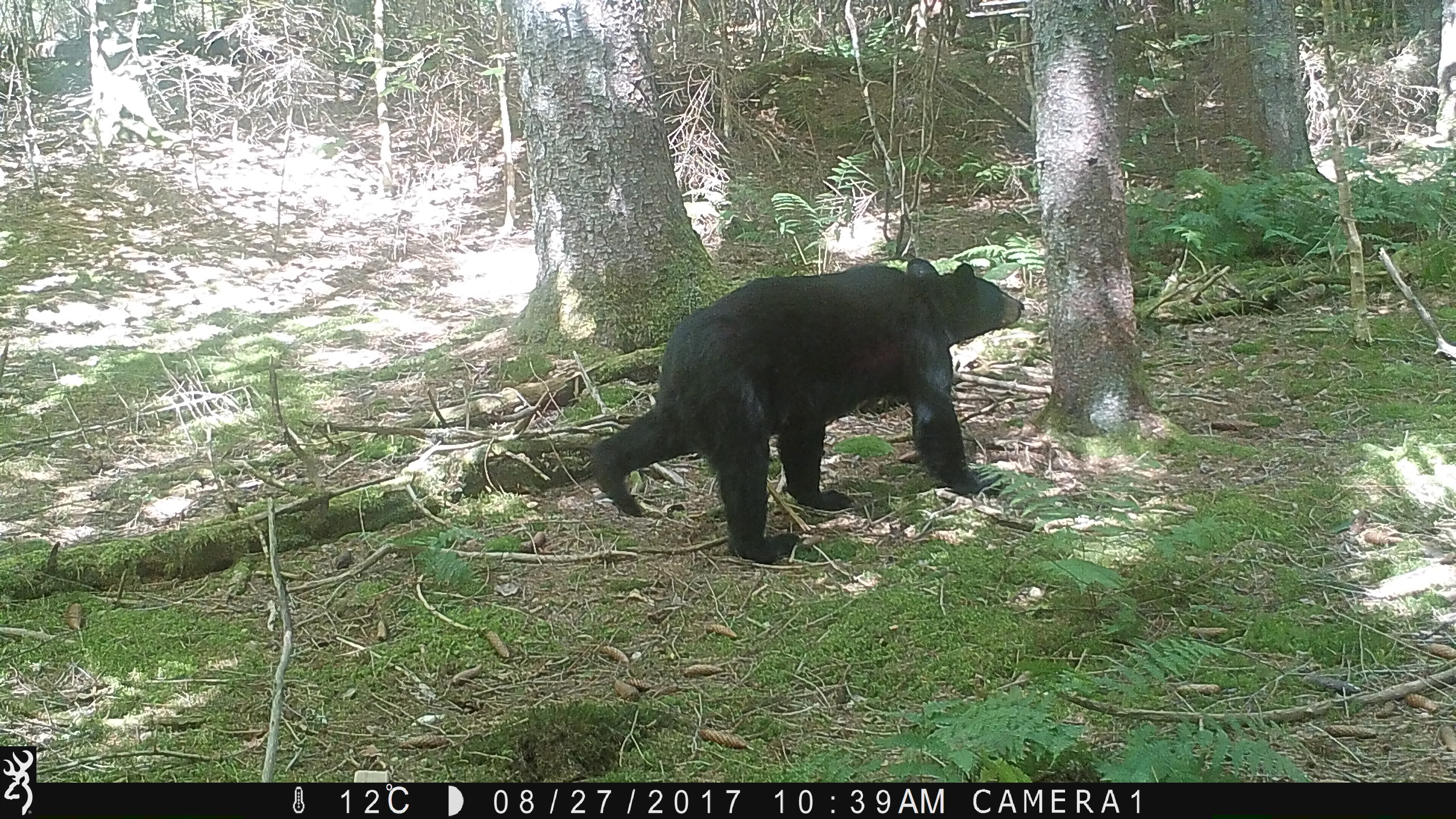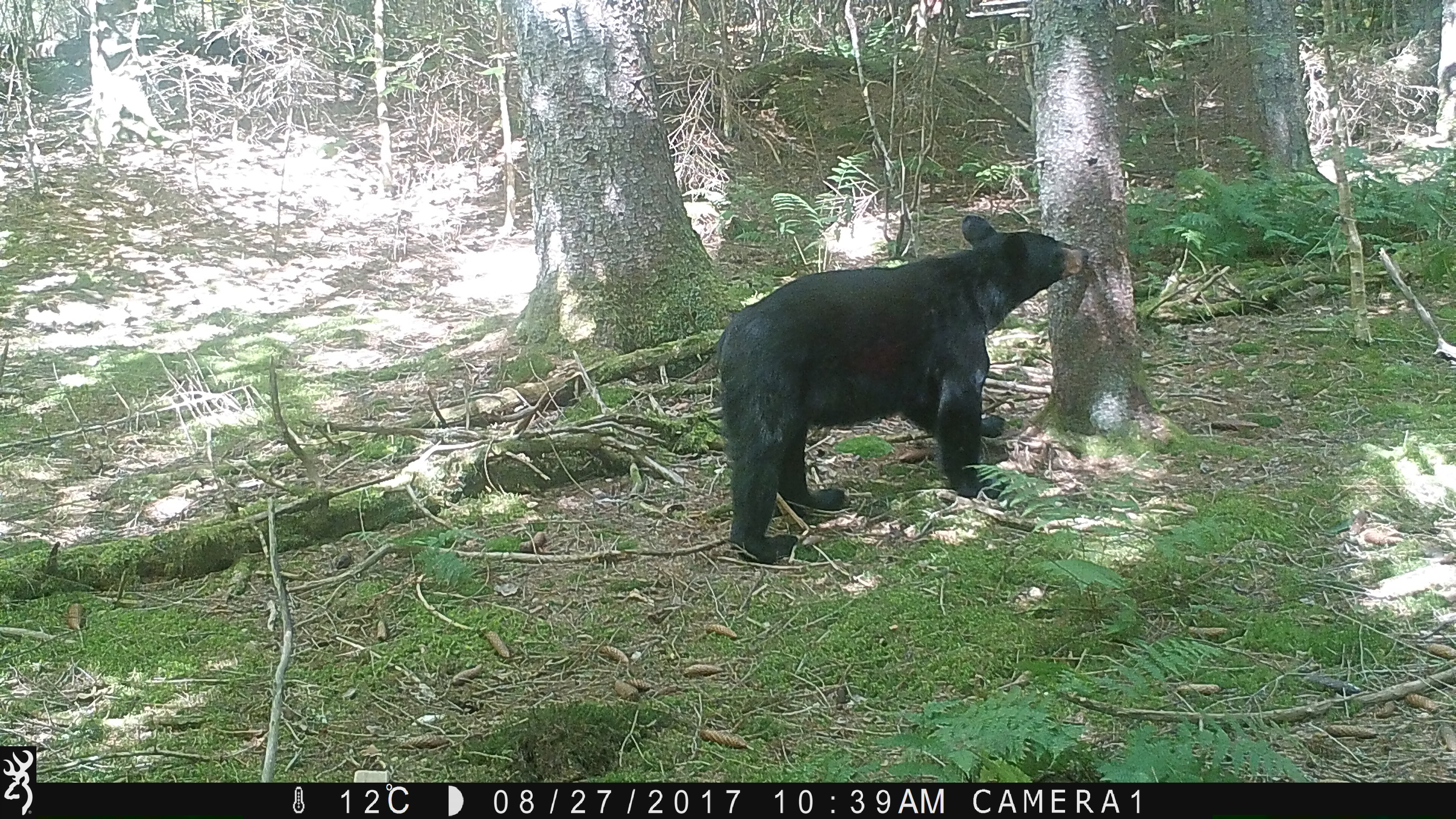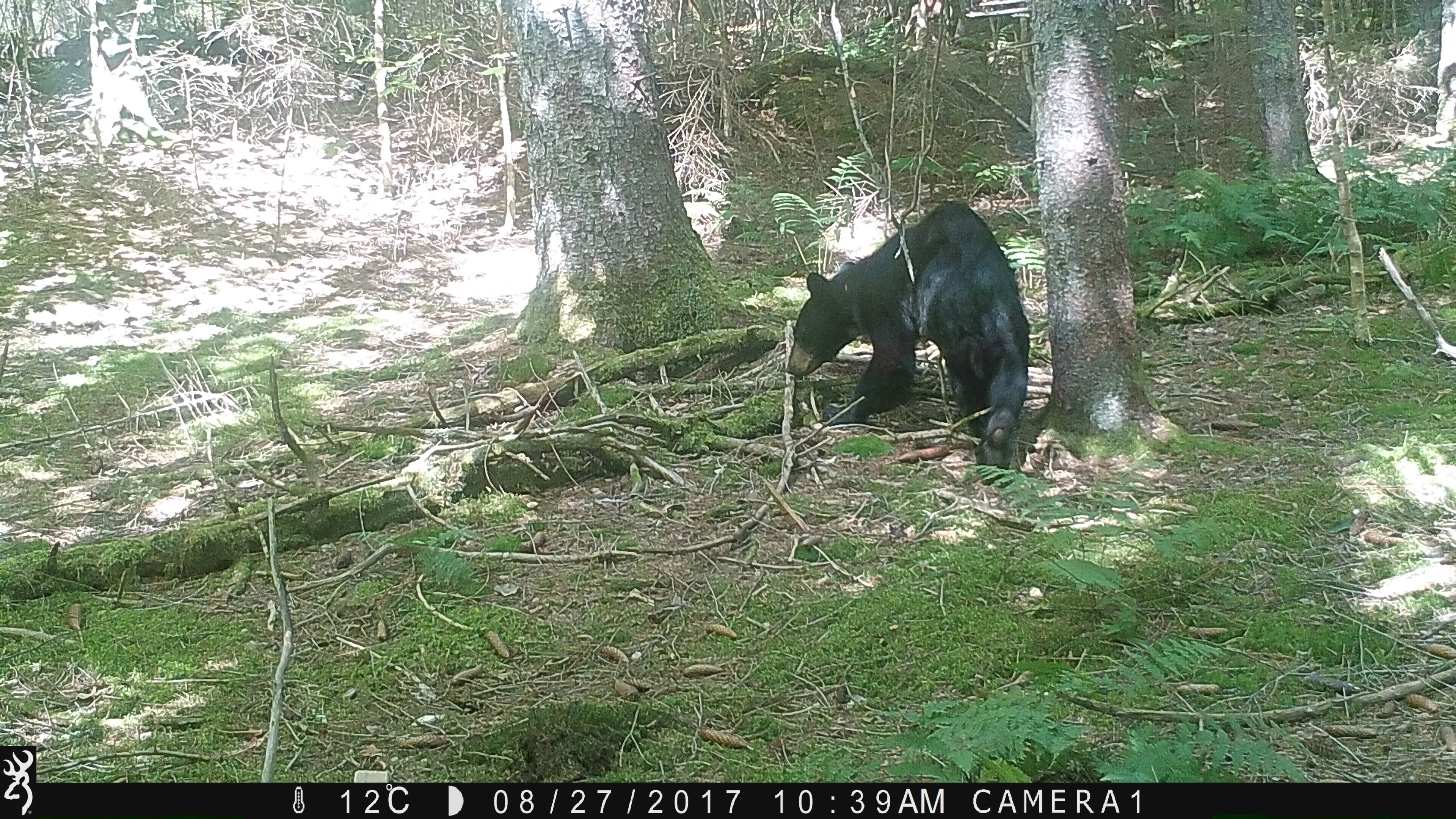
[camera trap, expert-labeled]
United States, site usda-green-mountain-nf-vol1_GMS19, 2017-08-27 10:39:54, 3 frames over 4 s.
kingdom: Animalia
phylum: Chordata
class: Mammalia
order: Carnivora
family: Ursidae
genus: Ursus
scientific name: Ursus americanus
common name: black bear